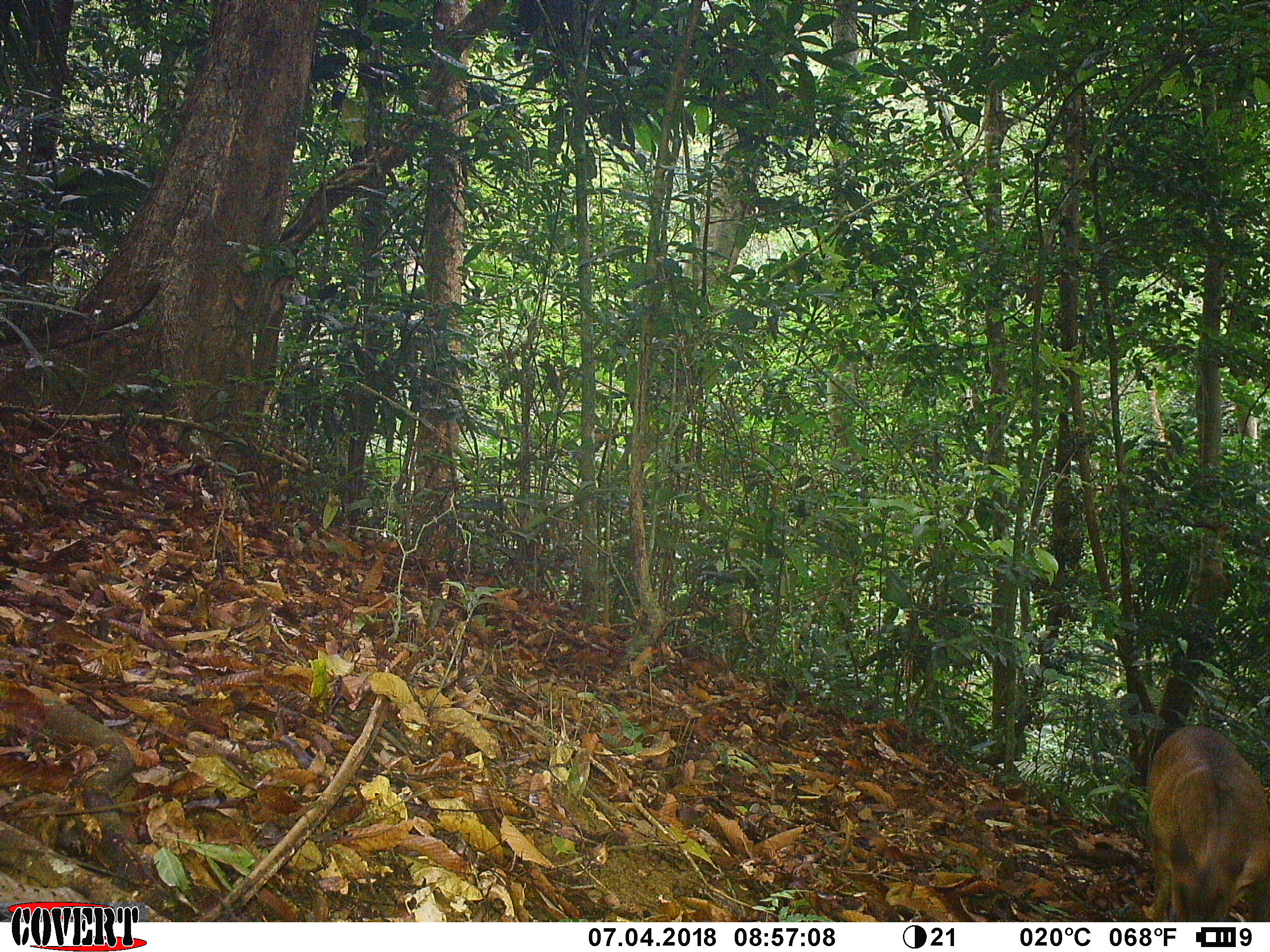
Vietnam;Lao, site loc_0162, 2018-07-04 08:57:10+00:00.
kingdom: Animalia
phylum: Chordata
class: Mammalia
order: Artiodactyla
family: Cervidae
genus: Muntiacus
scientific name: Muntiacus vuquangensis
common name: large-antlered muntjac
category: large antlered muntjac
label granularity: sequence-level